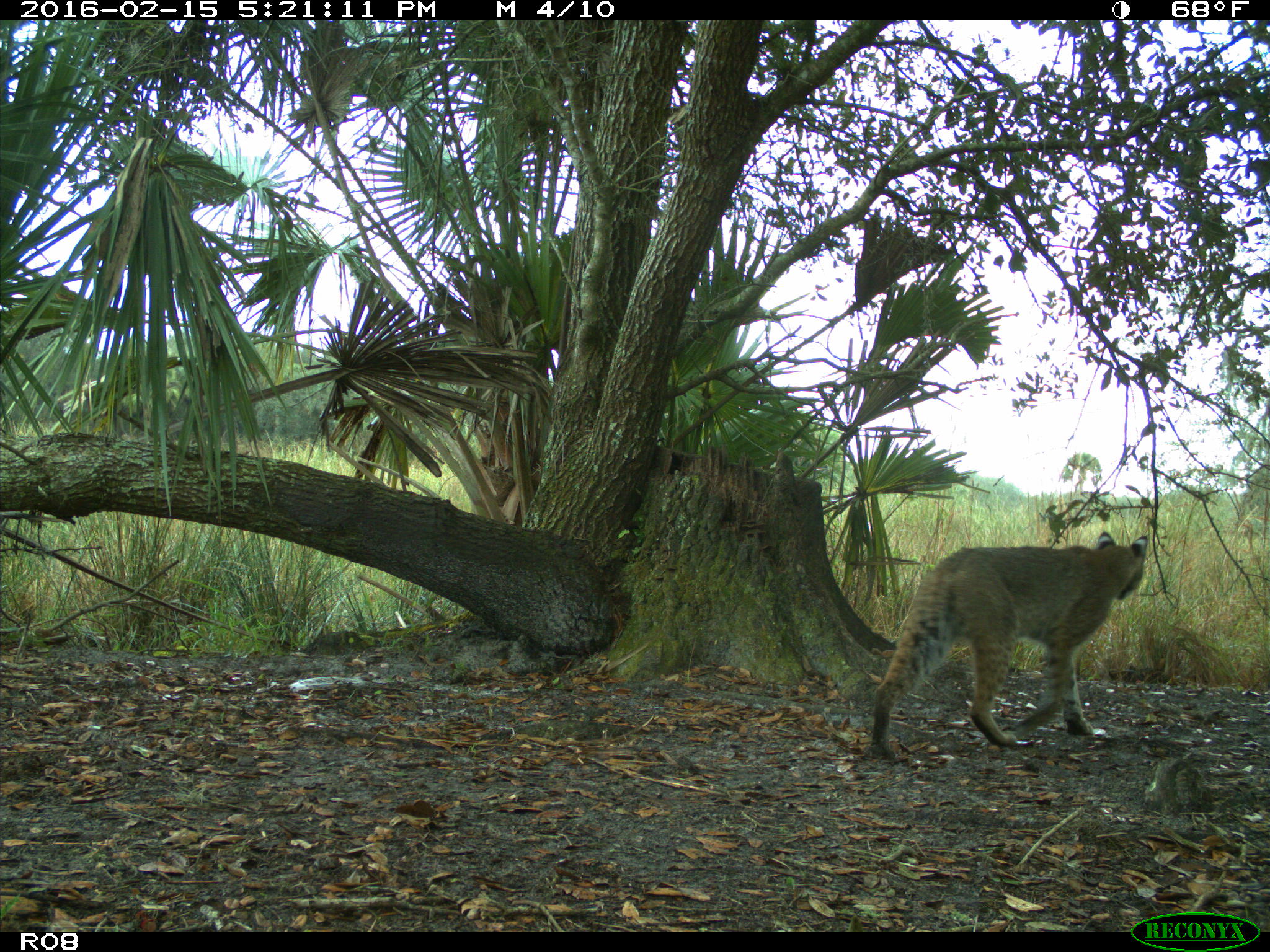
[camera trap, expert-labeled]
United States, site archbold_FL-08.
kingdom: Animalia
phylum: Chordata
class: Mammalia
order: Carnivora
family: Felidae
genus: Lynx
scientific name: Lynx rufus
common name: bobcat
Lynx rufus (bobcat).